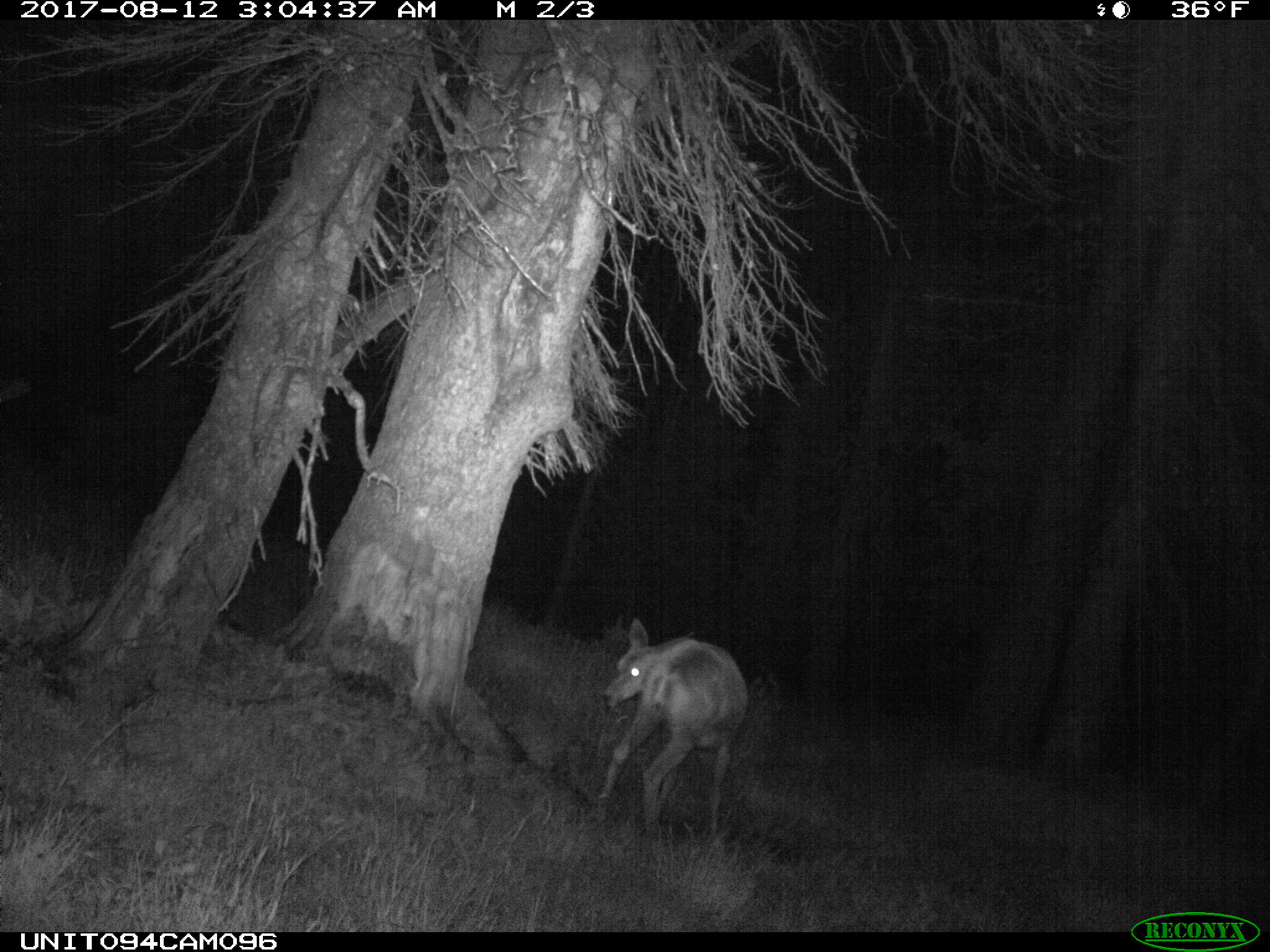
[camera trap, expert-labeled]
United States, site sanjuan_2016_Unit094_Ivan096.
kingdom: Animalia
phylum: Chordata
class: Mammalia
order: Artiodactyla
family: Cervidae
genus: Odocoileus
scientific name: Odocoileus hemionus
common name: mule deer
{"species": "Odocoileus hemionus (mule deer)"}